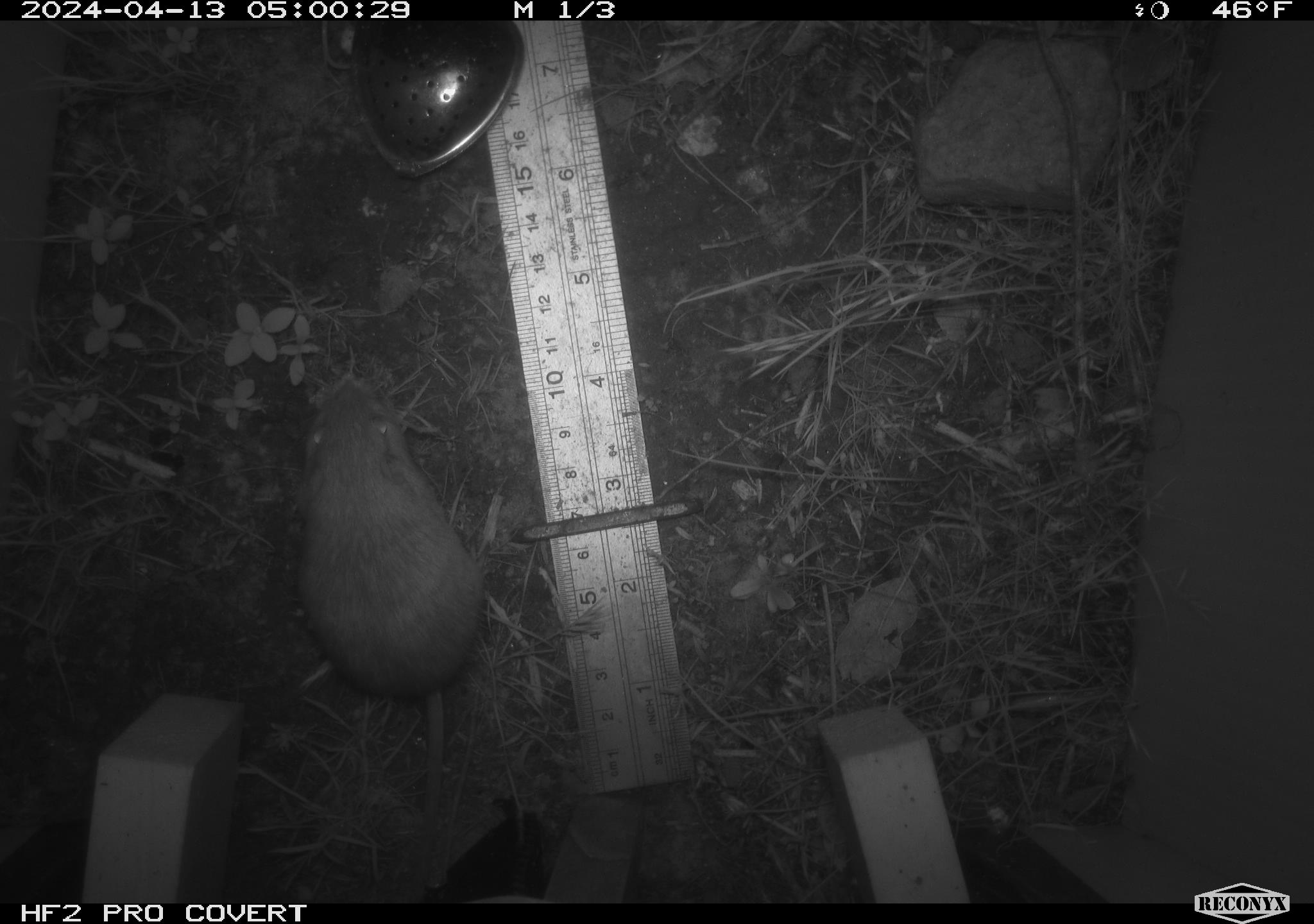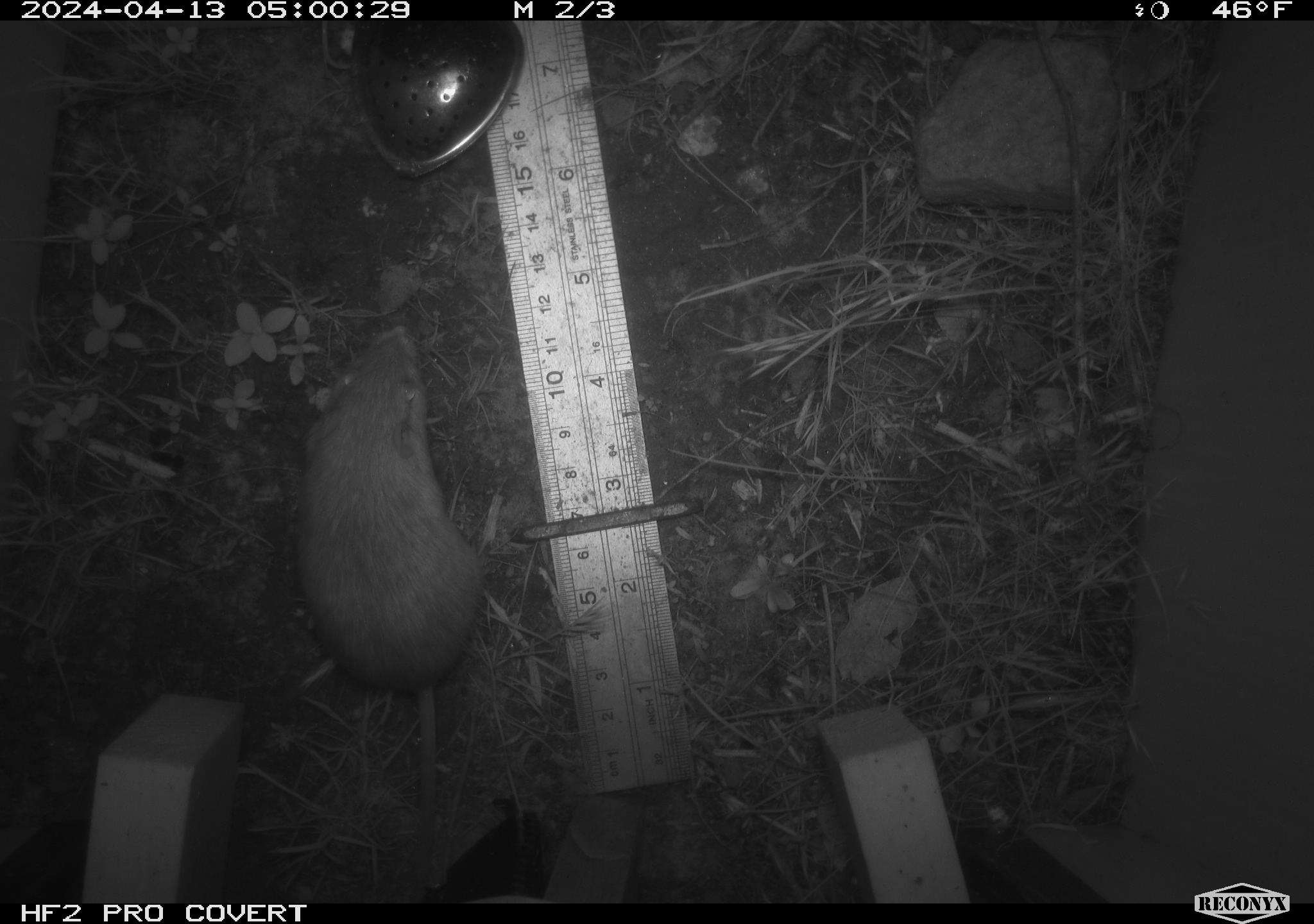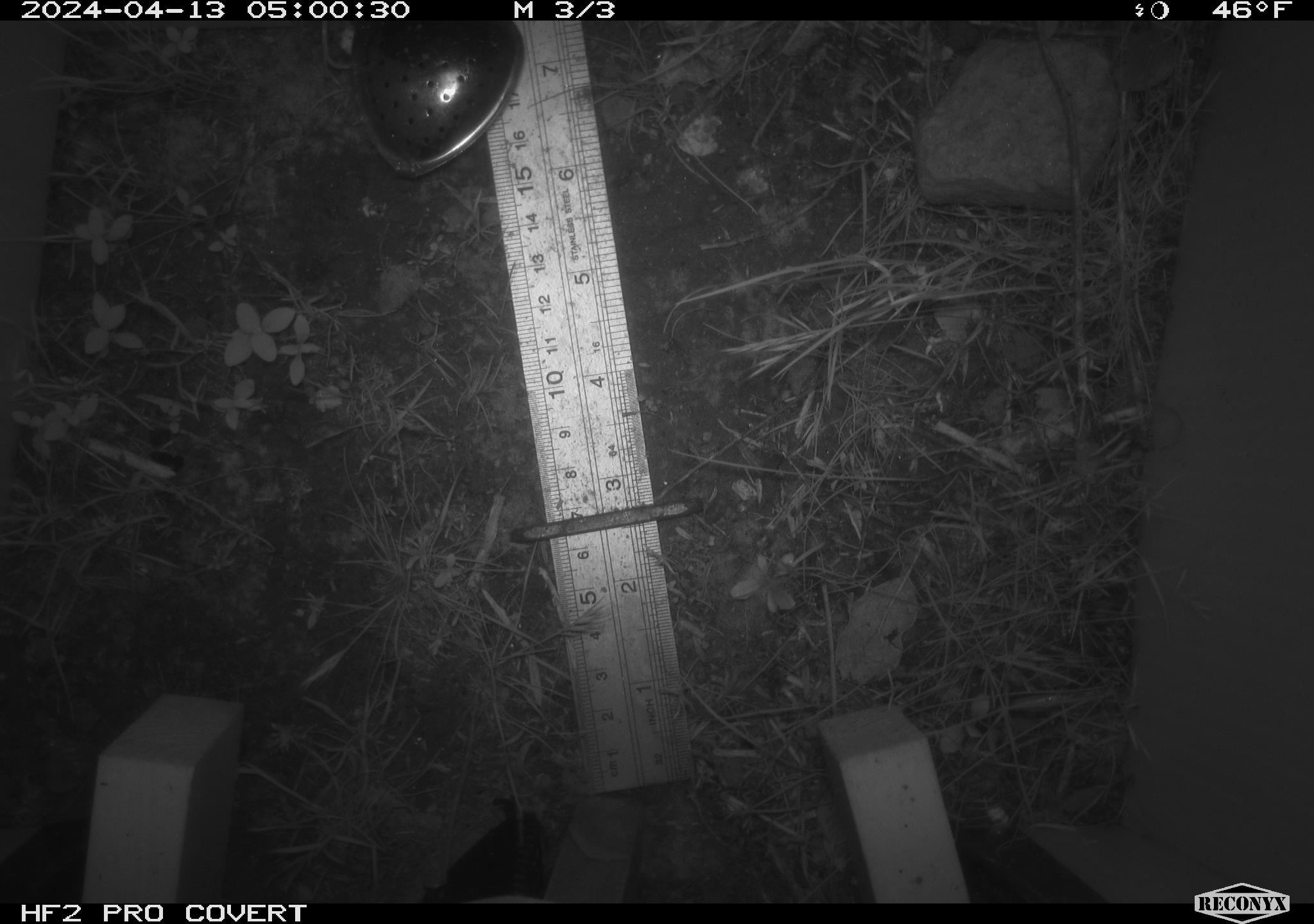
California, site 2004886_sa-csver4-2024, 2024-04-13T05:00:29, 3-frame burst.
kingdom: Animalia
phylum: Chordata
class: Mammalia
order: Rodentia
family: Heteromyidae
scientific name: Heteromyidae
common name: kangaroo rats and pocket mice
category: heteromyidae family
Heteromyidae family (kangaroo rats and pocket mice) (Heteromyidae).